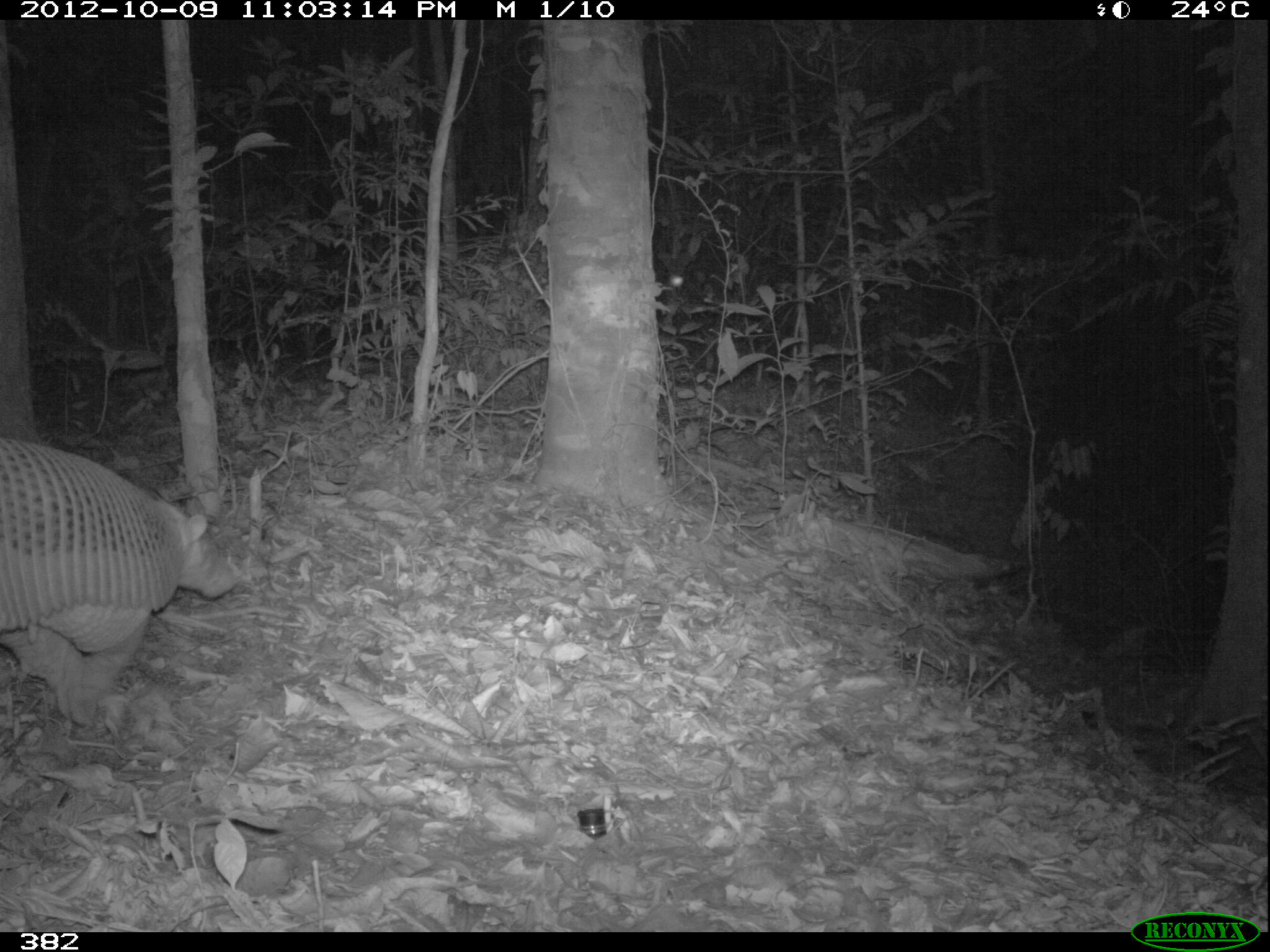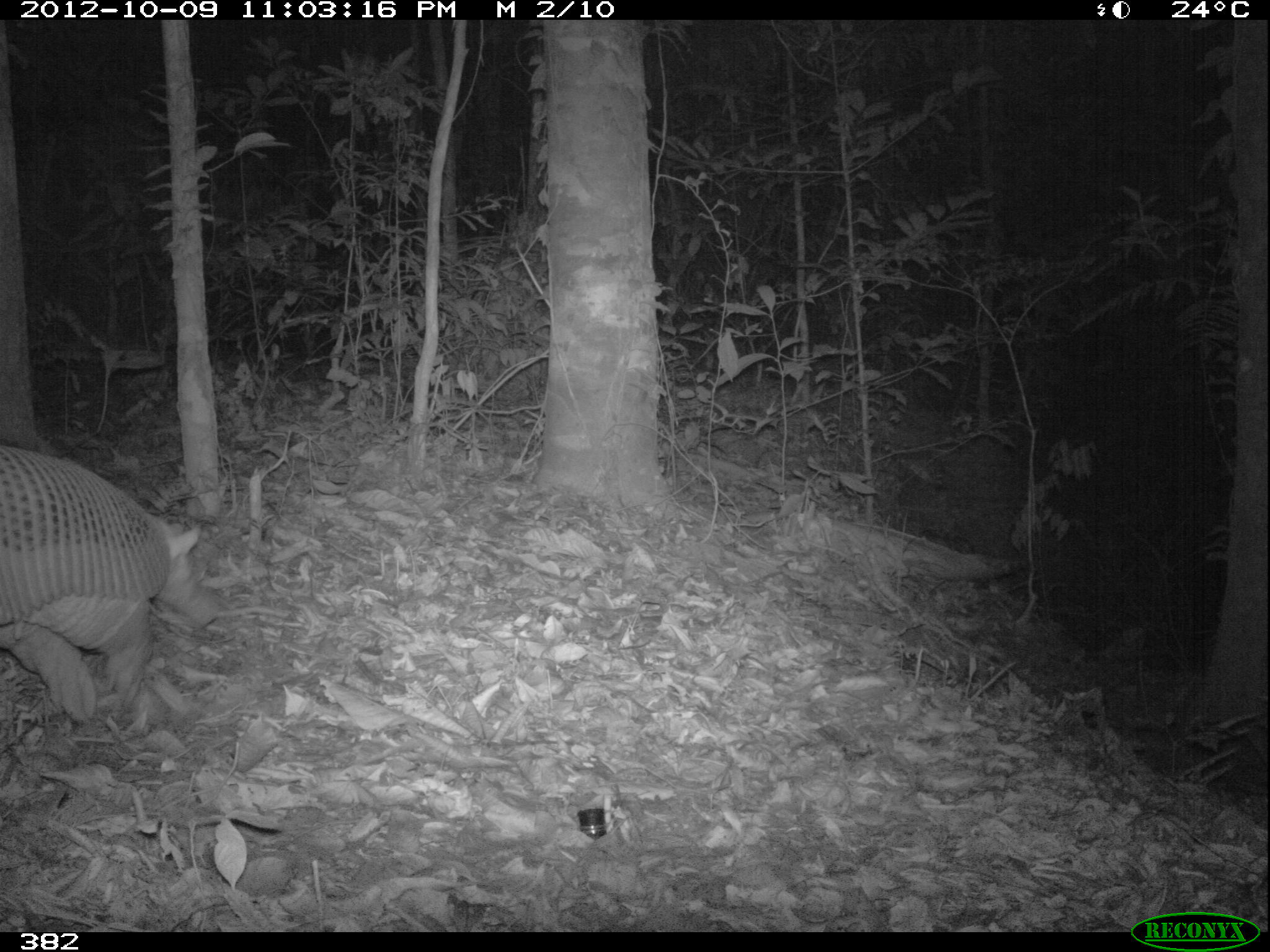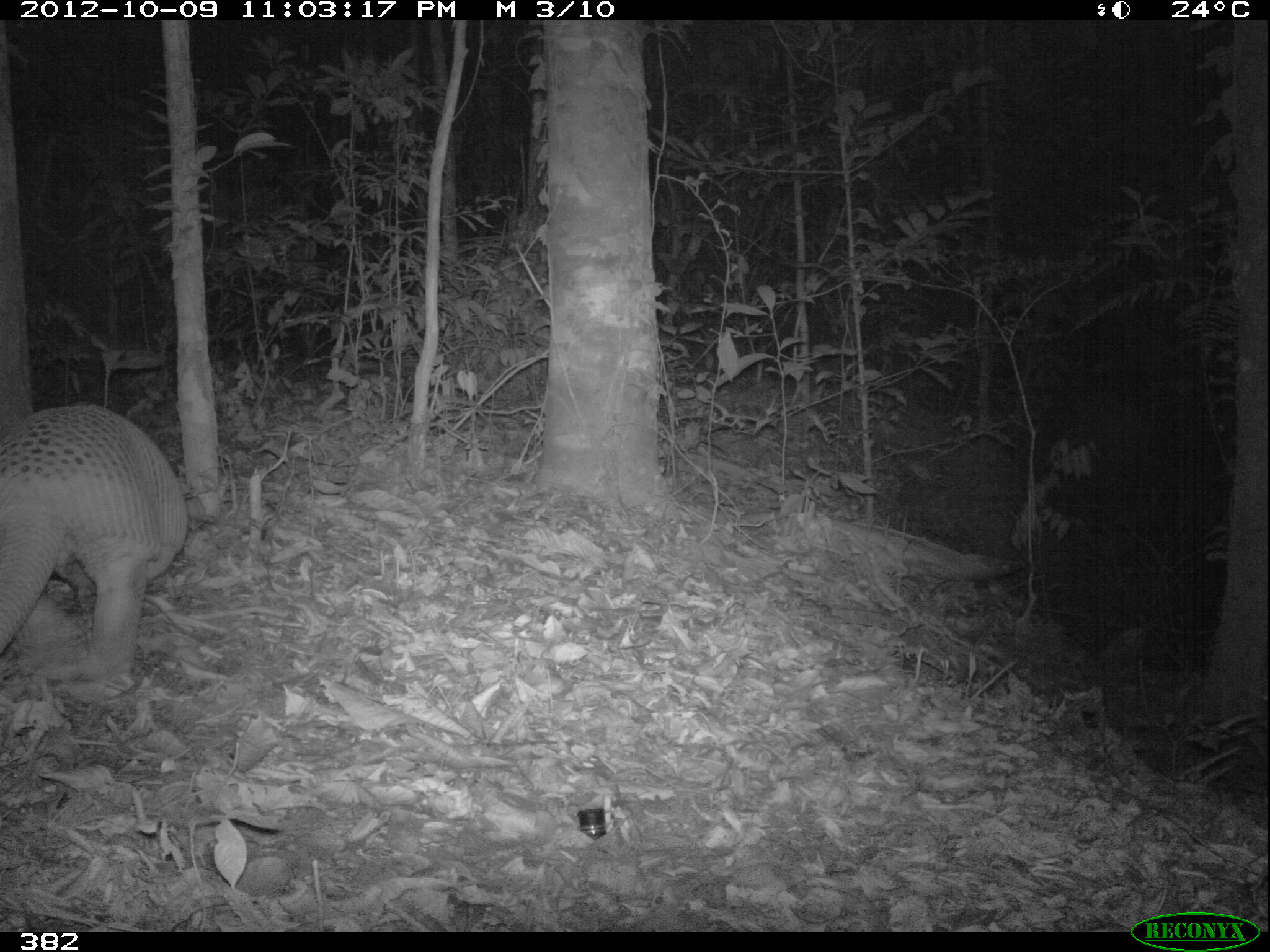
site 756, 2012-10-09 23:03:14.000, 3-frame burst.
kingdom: Animalia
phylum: Chordata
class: Mammalia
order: Cingulata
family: Chlamyphoridae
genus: Priodontes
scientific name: Priodontes maximus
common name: giant armadillo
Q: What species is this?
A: Priodontes maximus (giant armadillo).